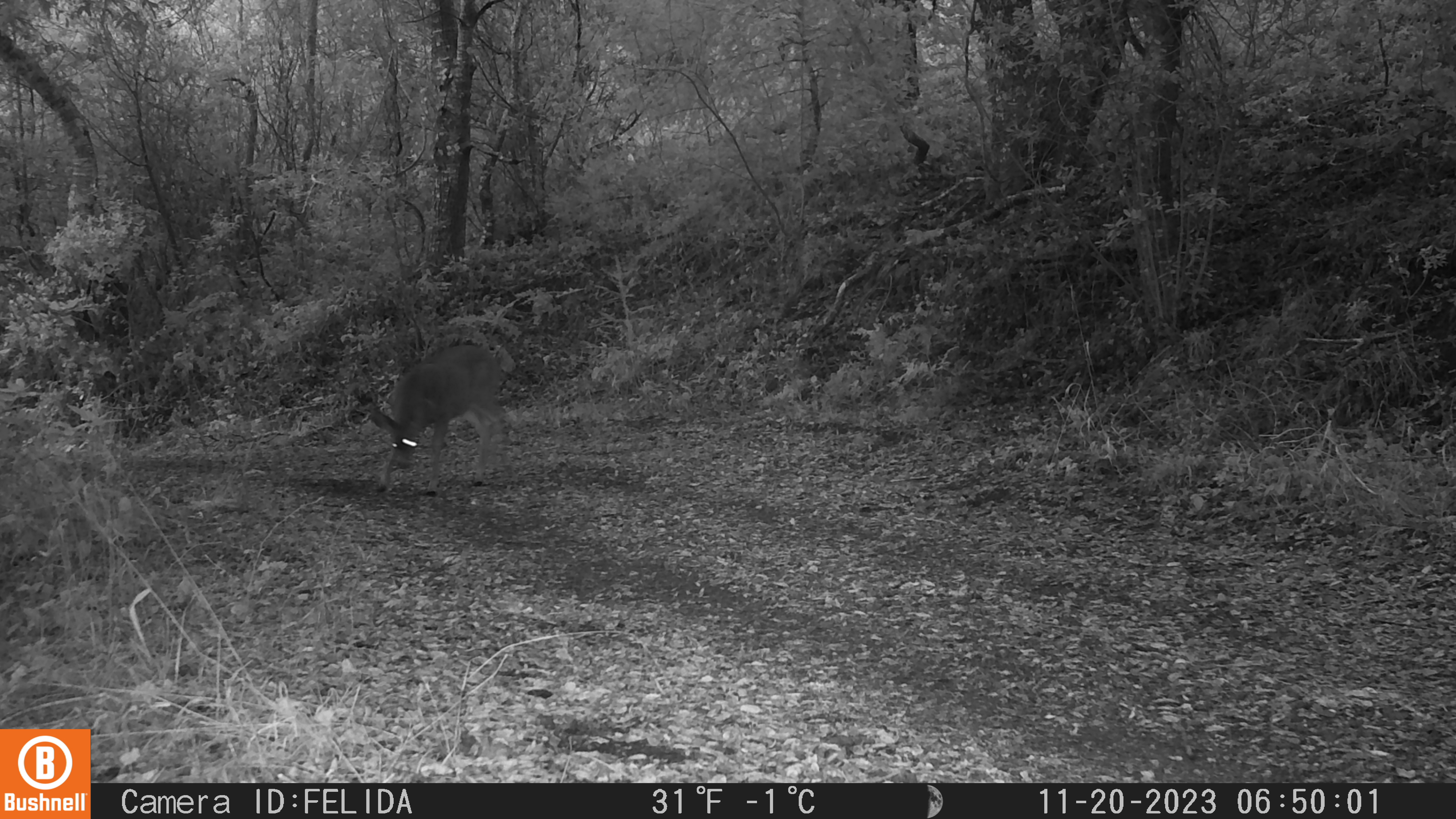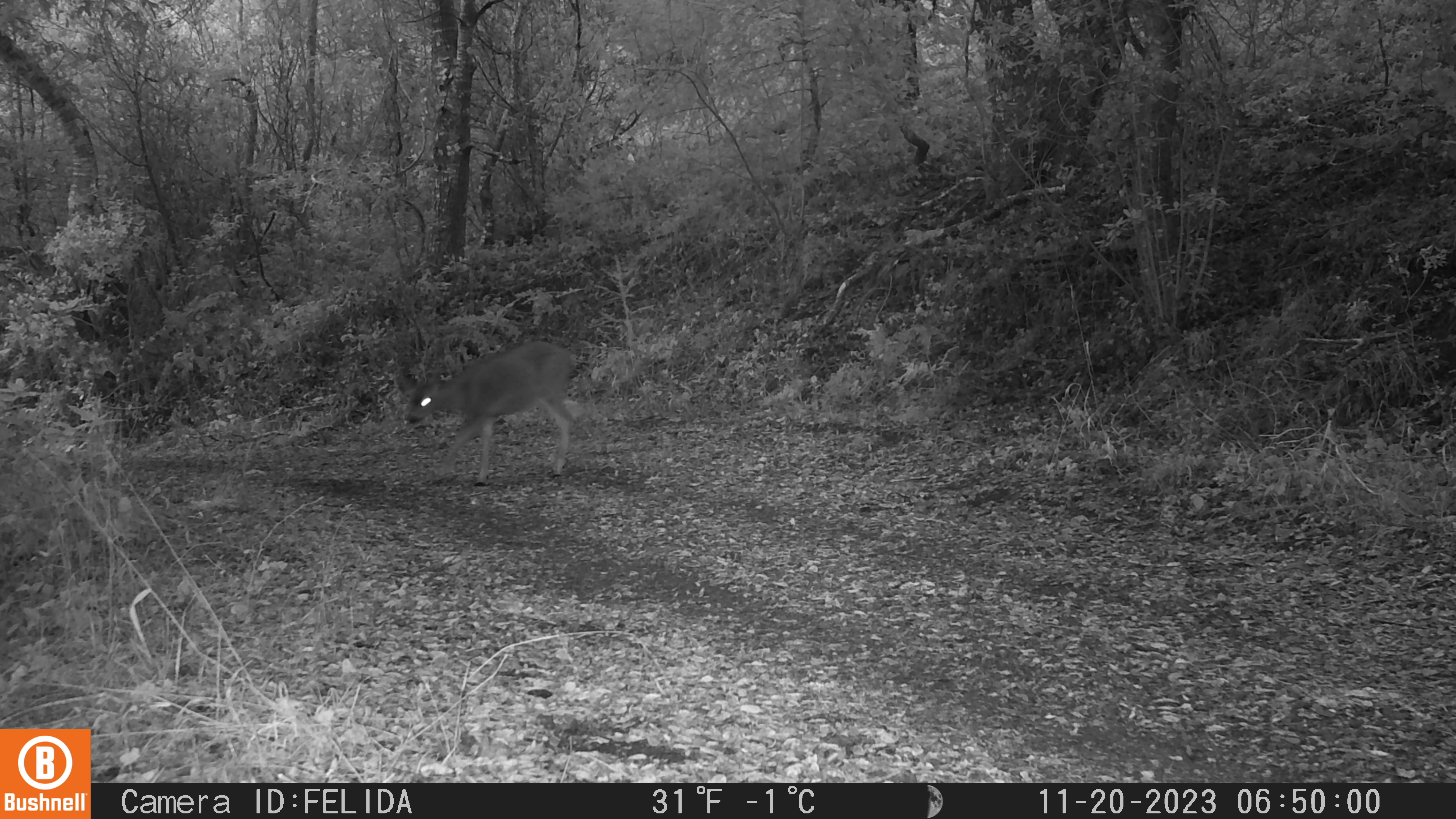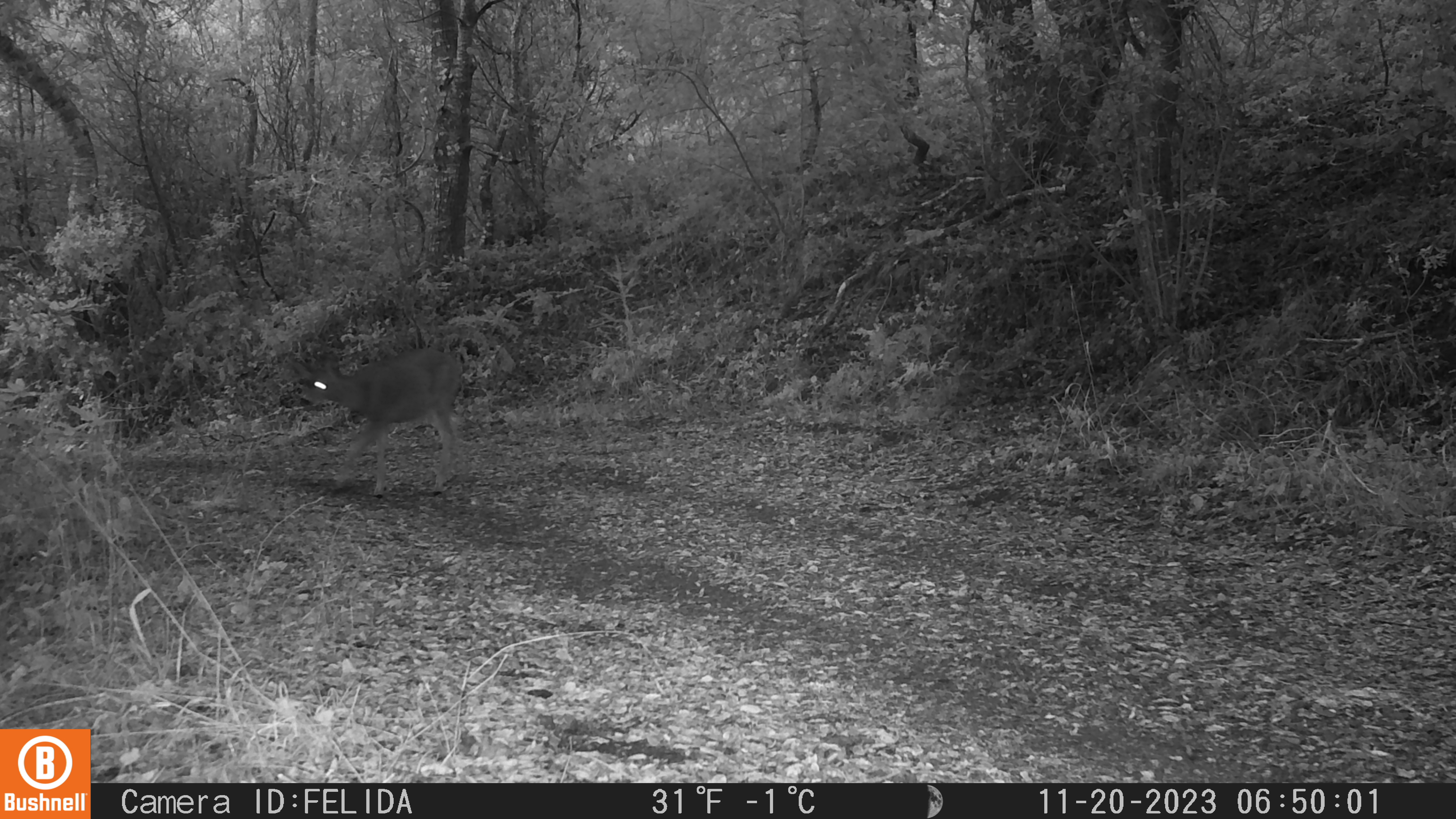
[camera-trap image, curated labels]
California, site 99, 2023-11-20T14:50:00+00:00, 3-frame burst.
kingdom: Animalia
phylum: Chordata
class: Mammalia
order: Artiodactyla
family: Cervidae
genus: Odocoileus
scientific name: Odocoileus hemionus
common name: mule deer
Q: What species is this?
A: Mule deer (Odocoileus hemionus).